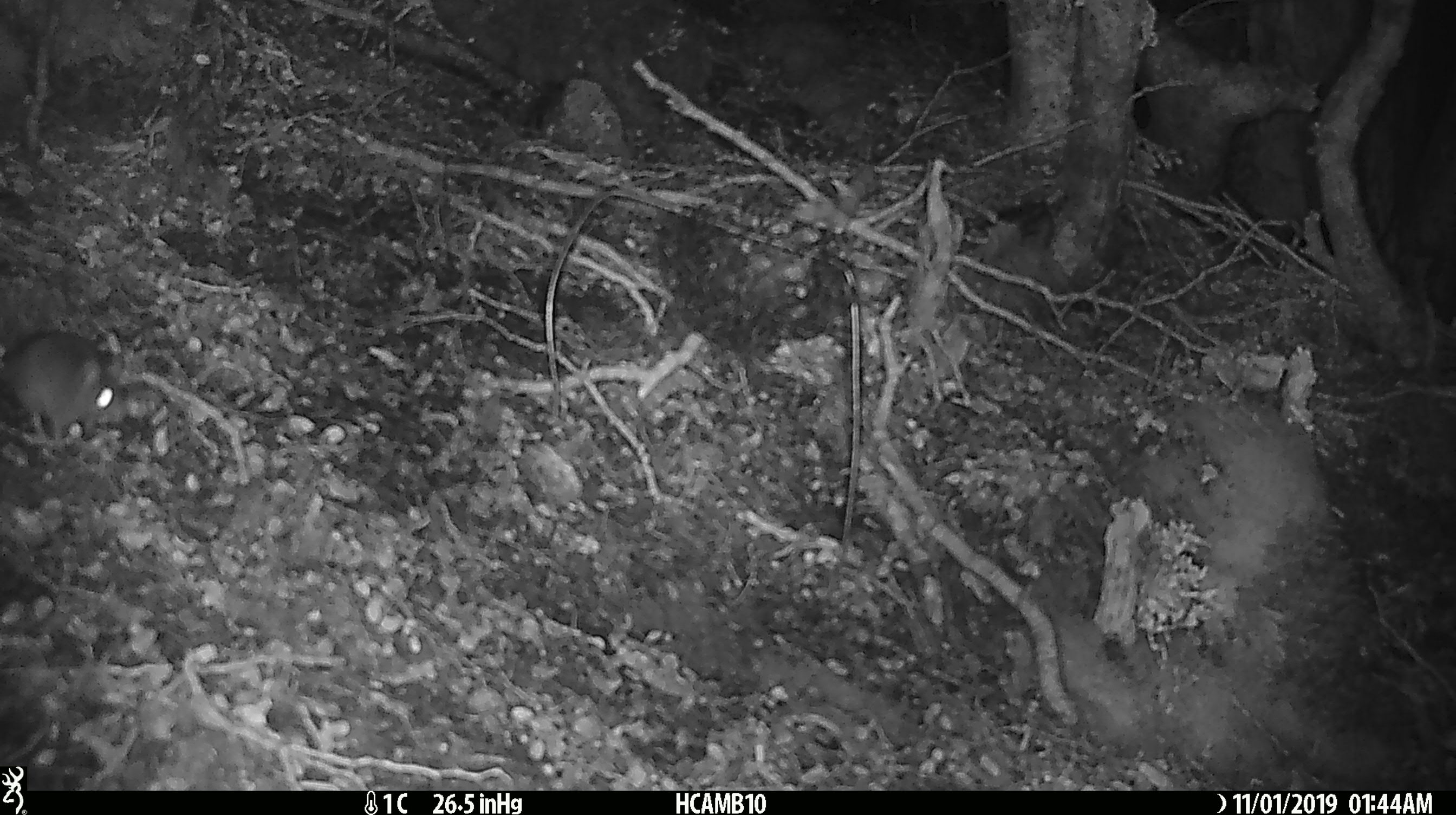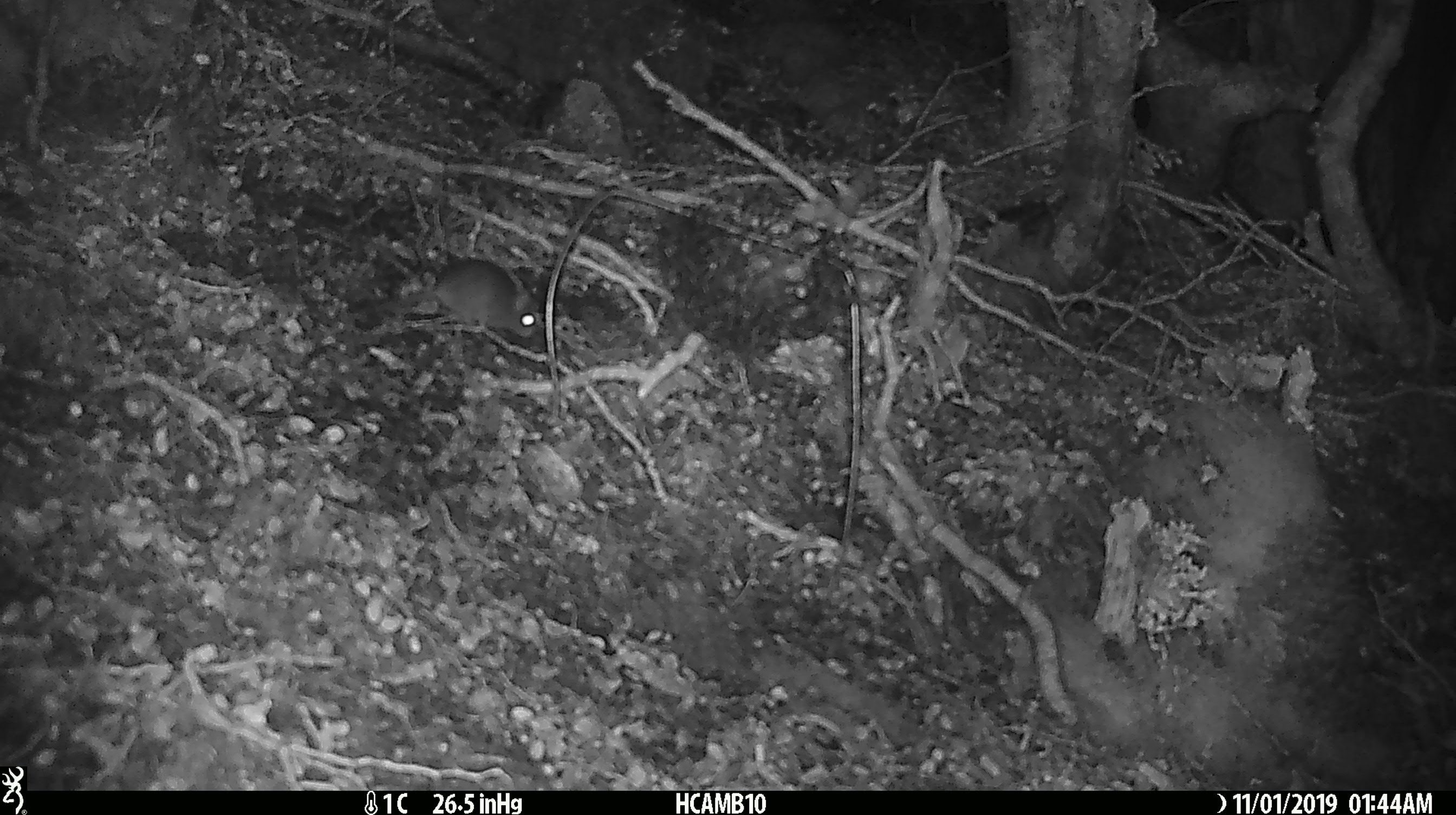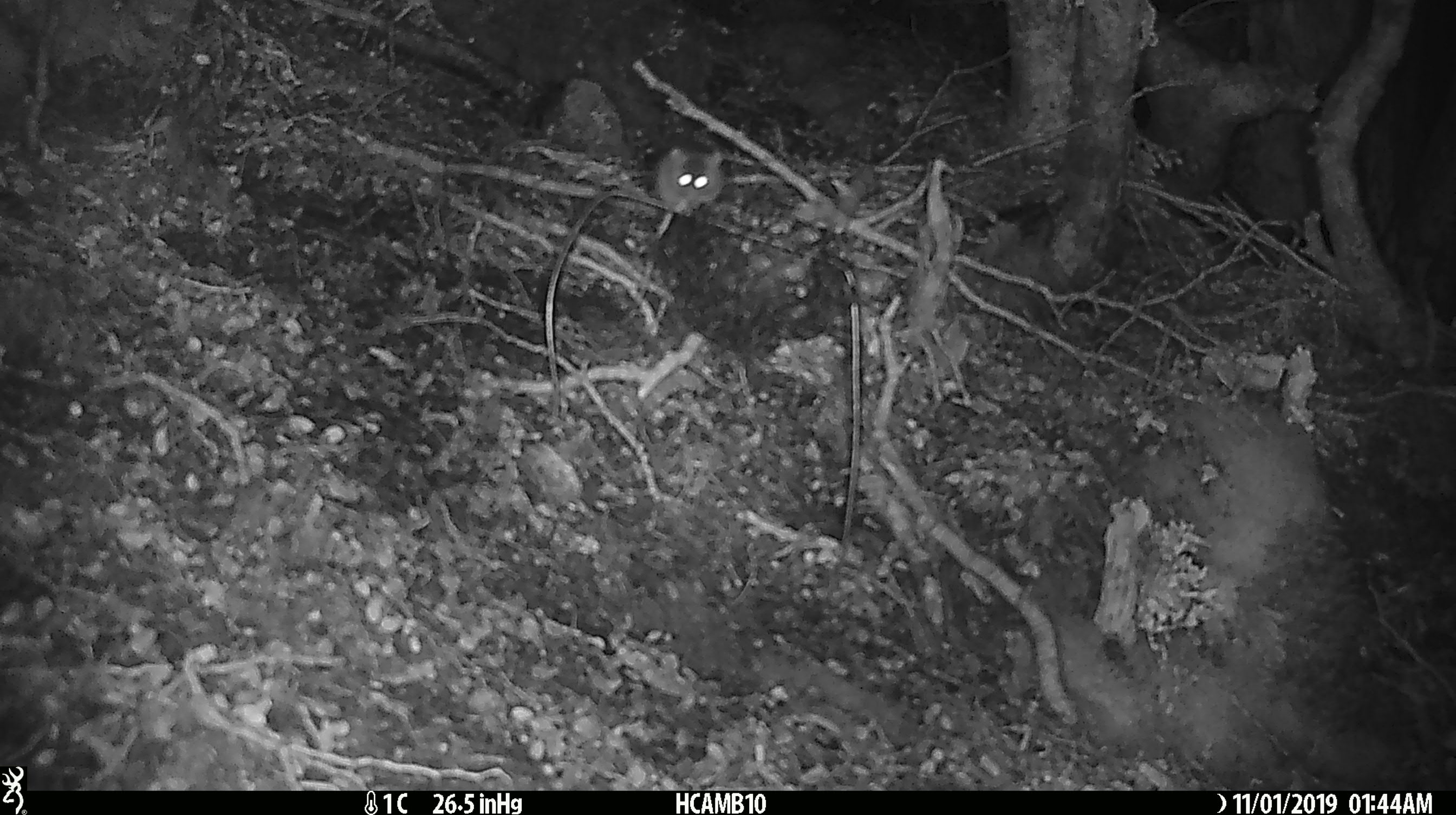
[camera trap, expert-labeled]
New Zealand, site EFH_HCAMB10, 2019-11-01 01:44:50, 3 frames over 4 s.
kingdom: Animalia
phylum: Chordata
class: Mammalia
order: Rodentia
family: Muridae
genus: Mus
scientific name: Mus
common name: mouse